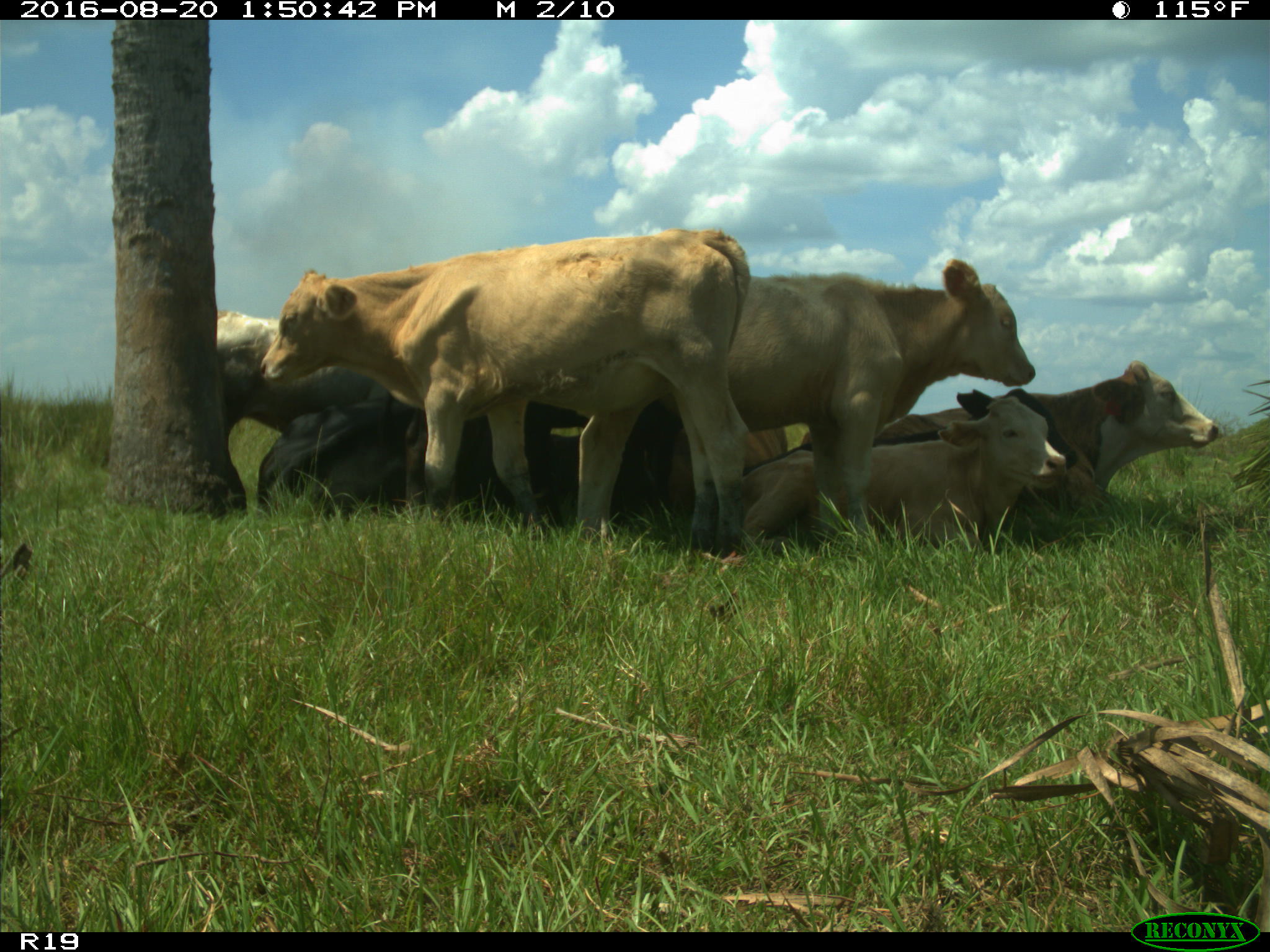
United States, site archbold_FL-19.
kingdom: Animalia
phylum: Chordata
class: Mammalia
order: Artiodactyla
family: Bovidae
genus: Bos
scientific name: Bos taurus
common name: domestic cow